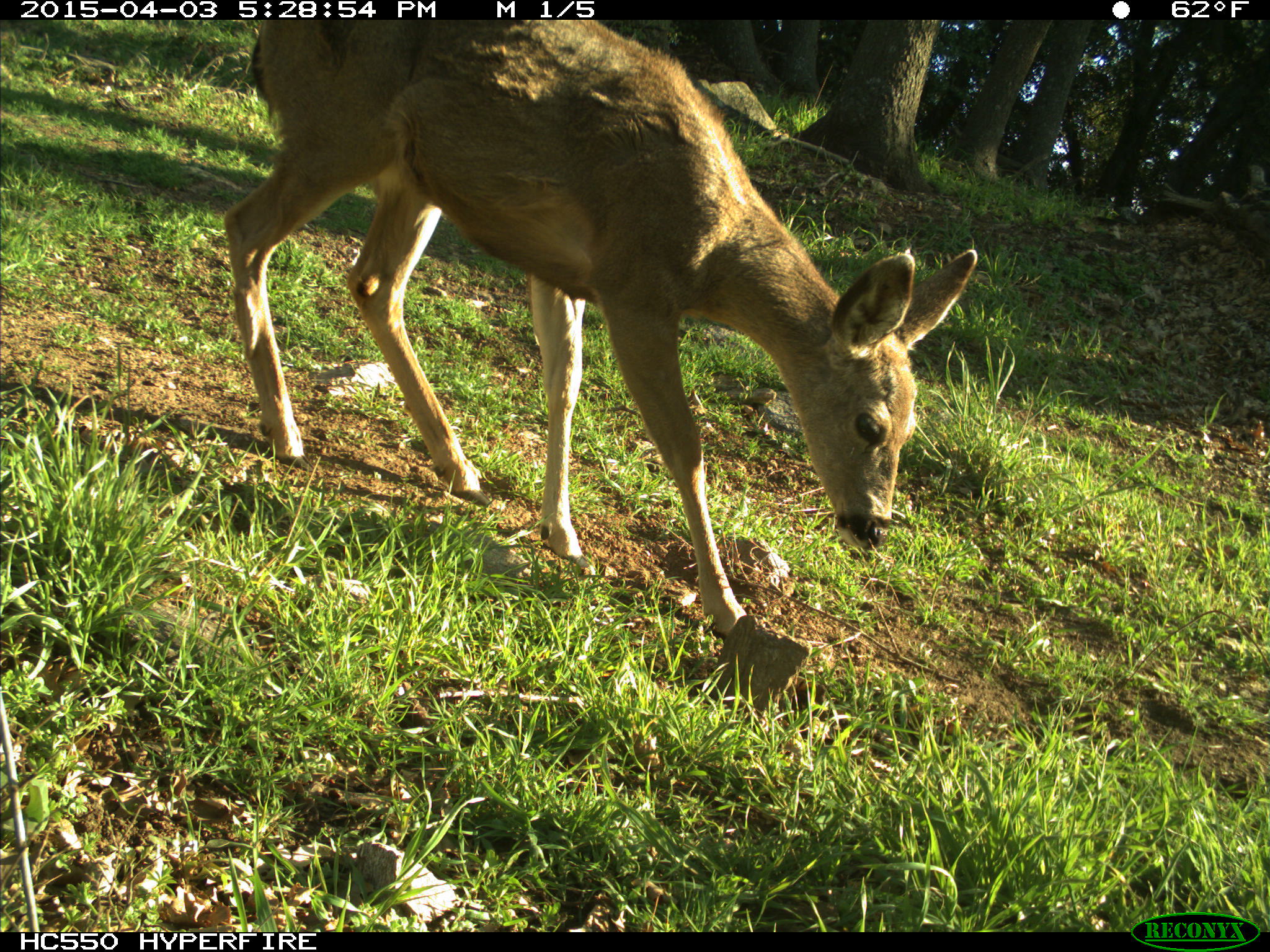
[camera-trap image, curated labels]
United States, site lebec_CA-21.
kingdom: Animalia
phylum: Chordata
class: Mammalia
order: Artiodactyla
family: Cervidae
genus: Odocoileus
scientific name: Odocoileus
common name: deer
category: unidentified deer